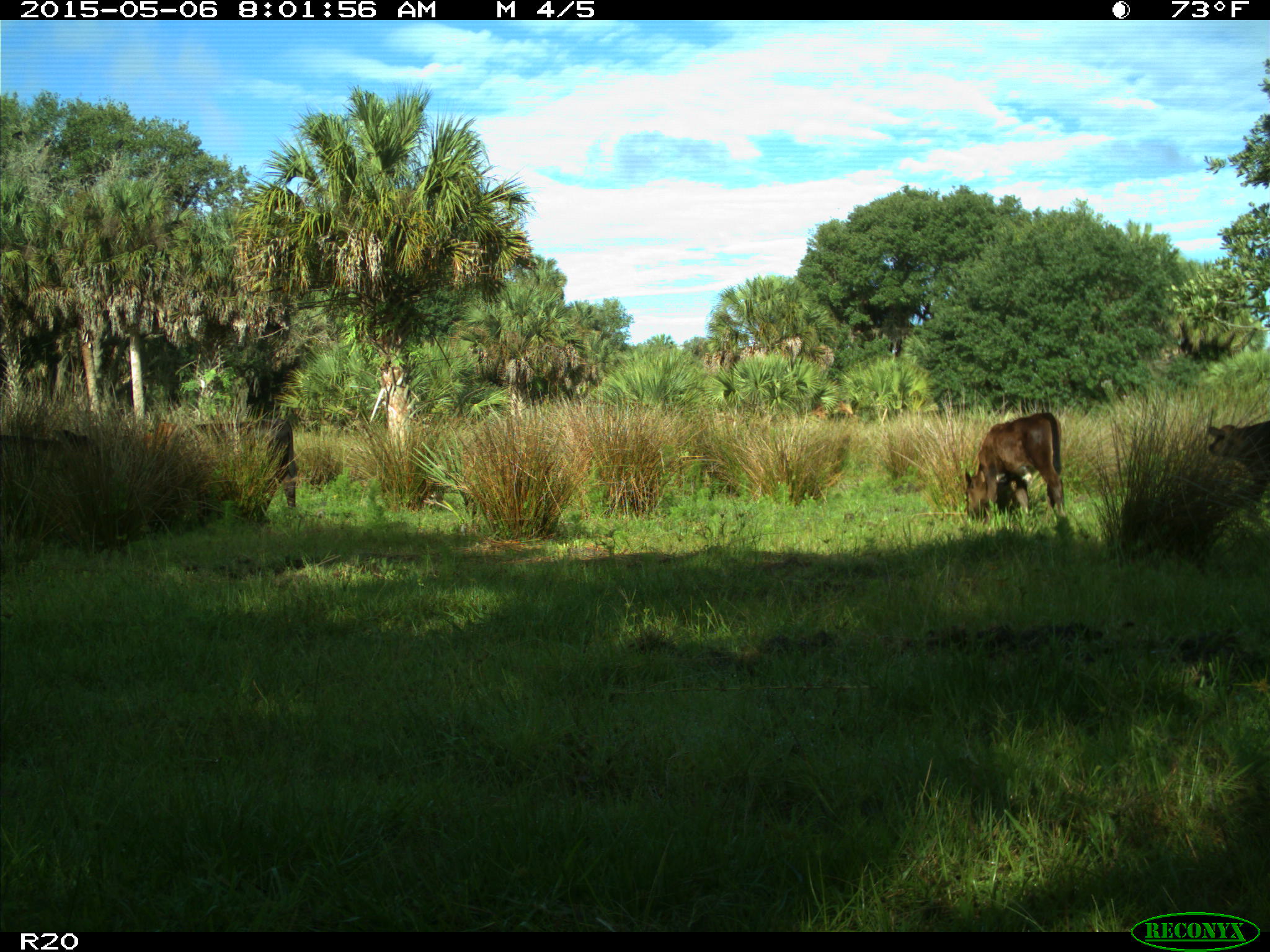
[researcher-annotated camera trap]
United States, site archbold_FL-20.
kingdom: Animalia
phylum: Chordata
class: Mammalia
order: Artiodactyla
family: Bovidae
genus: Bos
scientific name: Bos taurus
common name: domestic cow